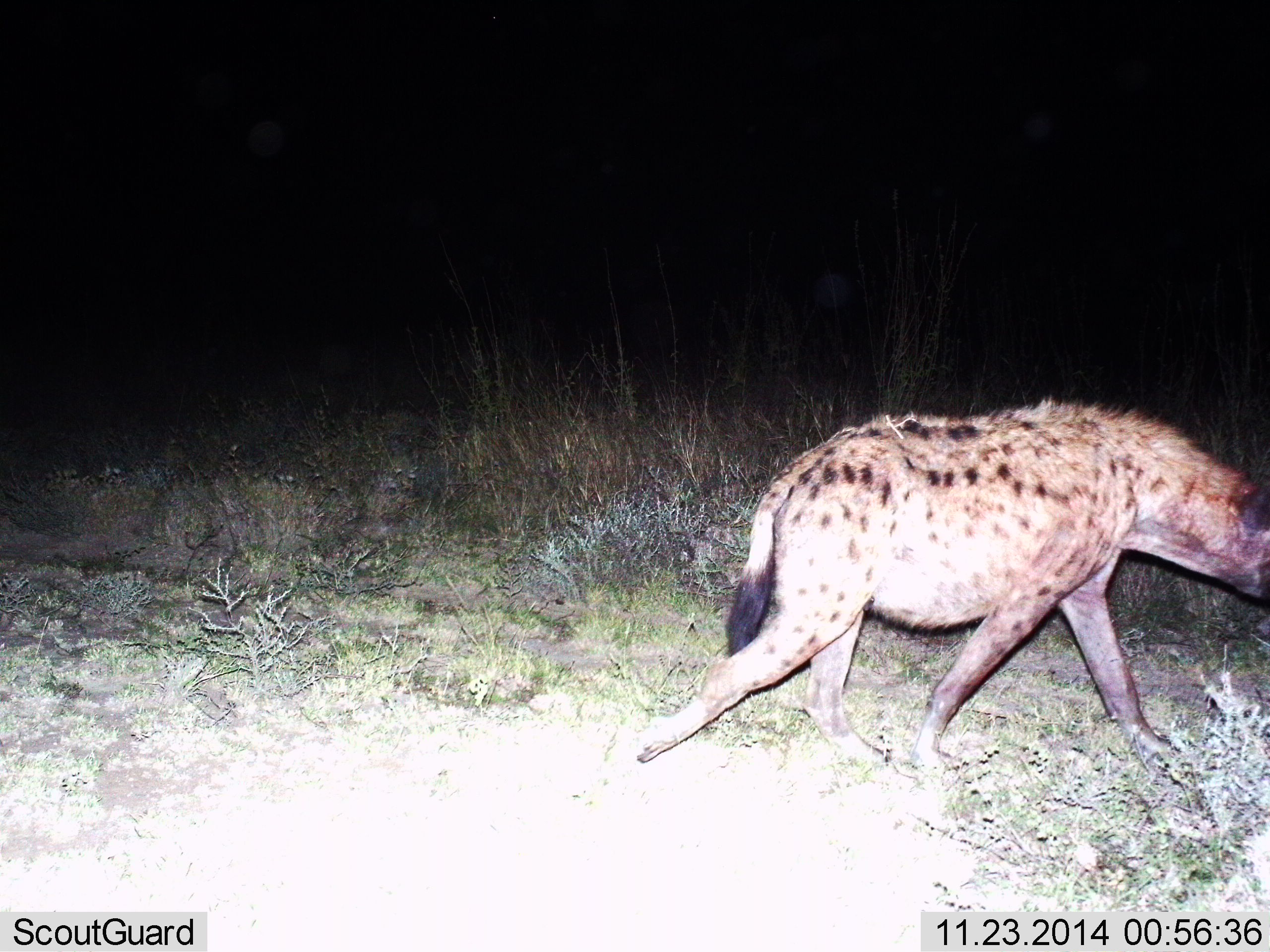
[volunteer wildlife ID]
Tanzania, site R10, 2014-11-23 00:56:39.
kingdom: Animalia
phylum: Chordata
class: Mammalia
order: Carnivora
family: Hyaenidae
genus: Crocuta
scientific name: Crocuta crocuta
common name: spotted hyena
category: hyenaspotted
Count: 1.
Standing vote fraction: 0%.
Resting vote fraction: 0%.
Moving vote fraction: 100%.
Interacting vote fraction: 0%.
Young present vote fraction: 0%.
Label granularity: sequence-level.